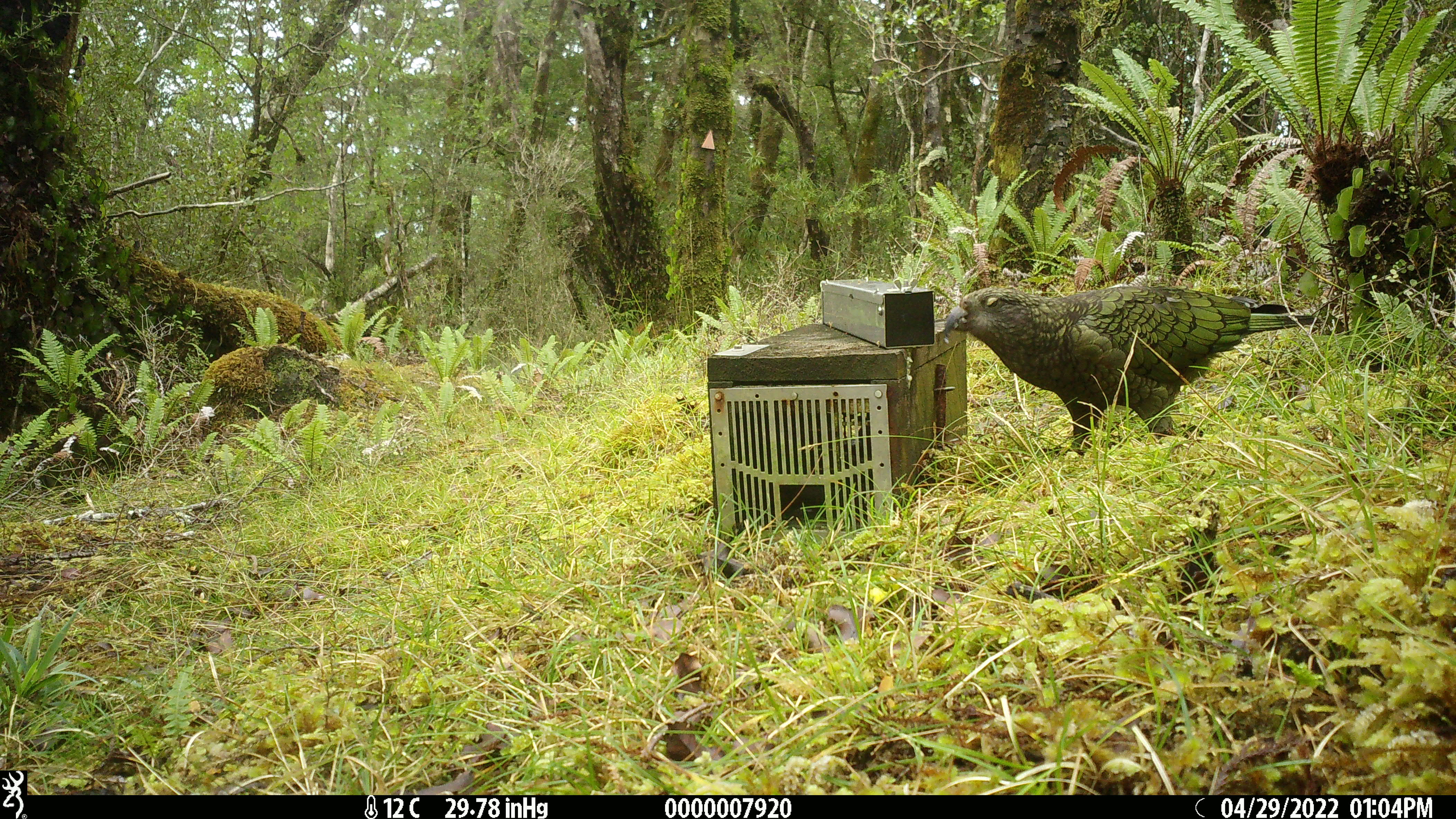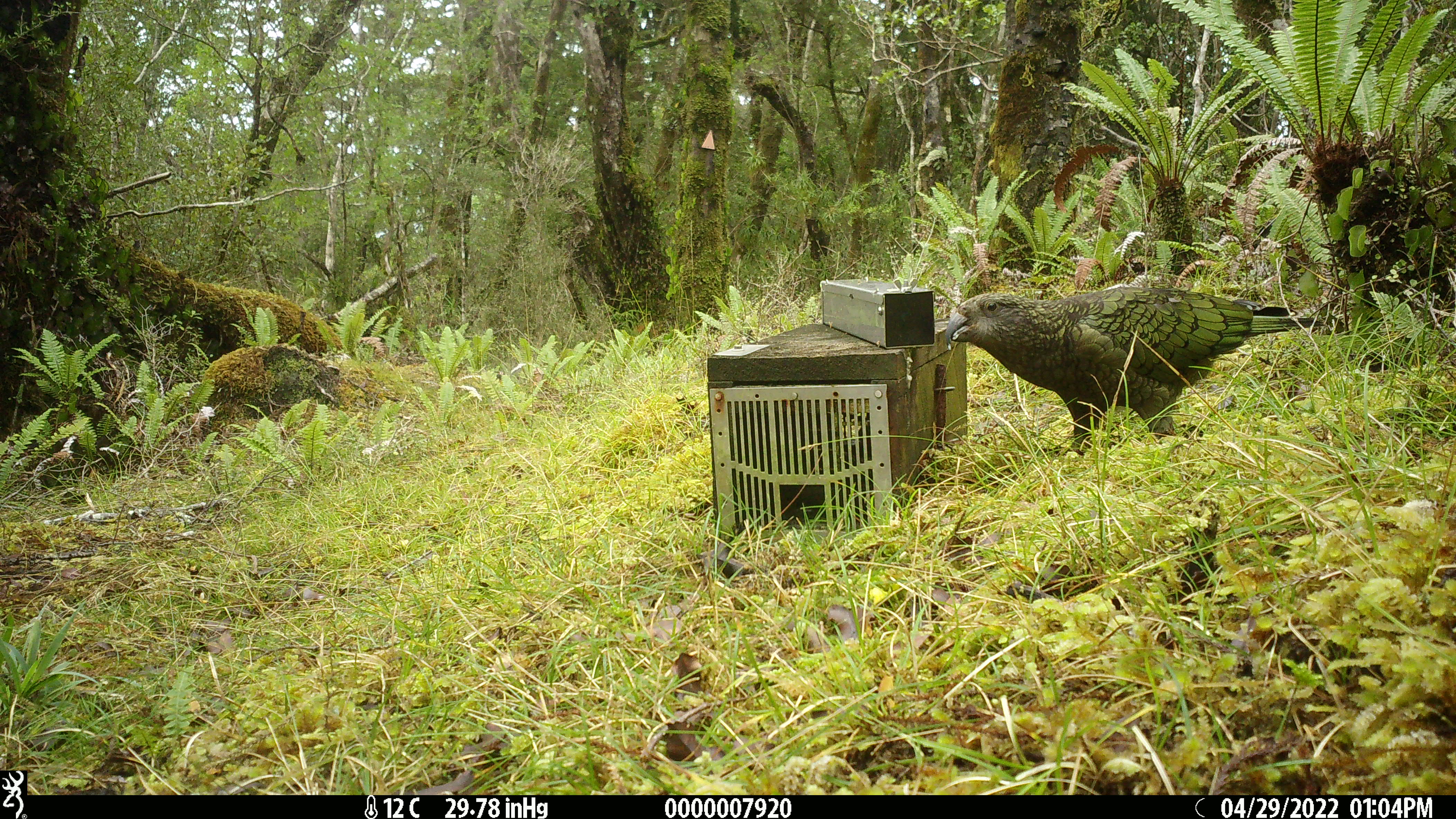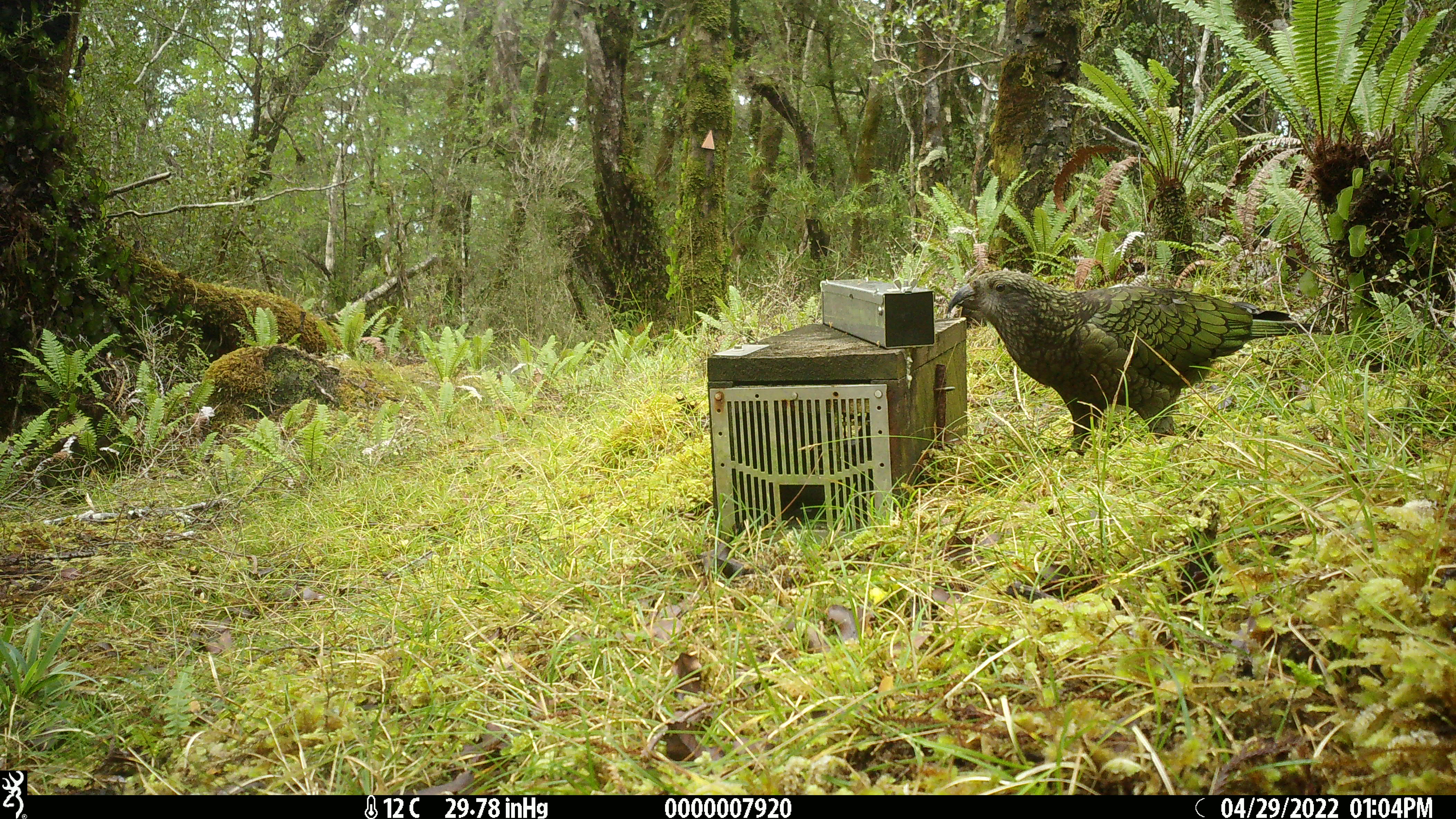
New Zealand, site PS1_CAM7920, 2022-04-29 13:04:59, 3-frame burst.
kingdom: Animalia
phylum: Chordata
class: Aves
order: Psittaciformes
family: Strigopidae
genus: Nestor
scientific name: Nestor notabilis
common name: kea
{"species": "kea (Nestor notabilis)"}